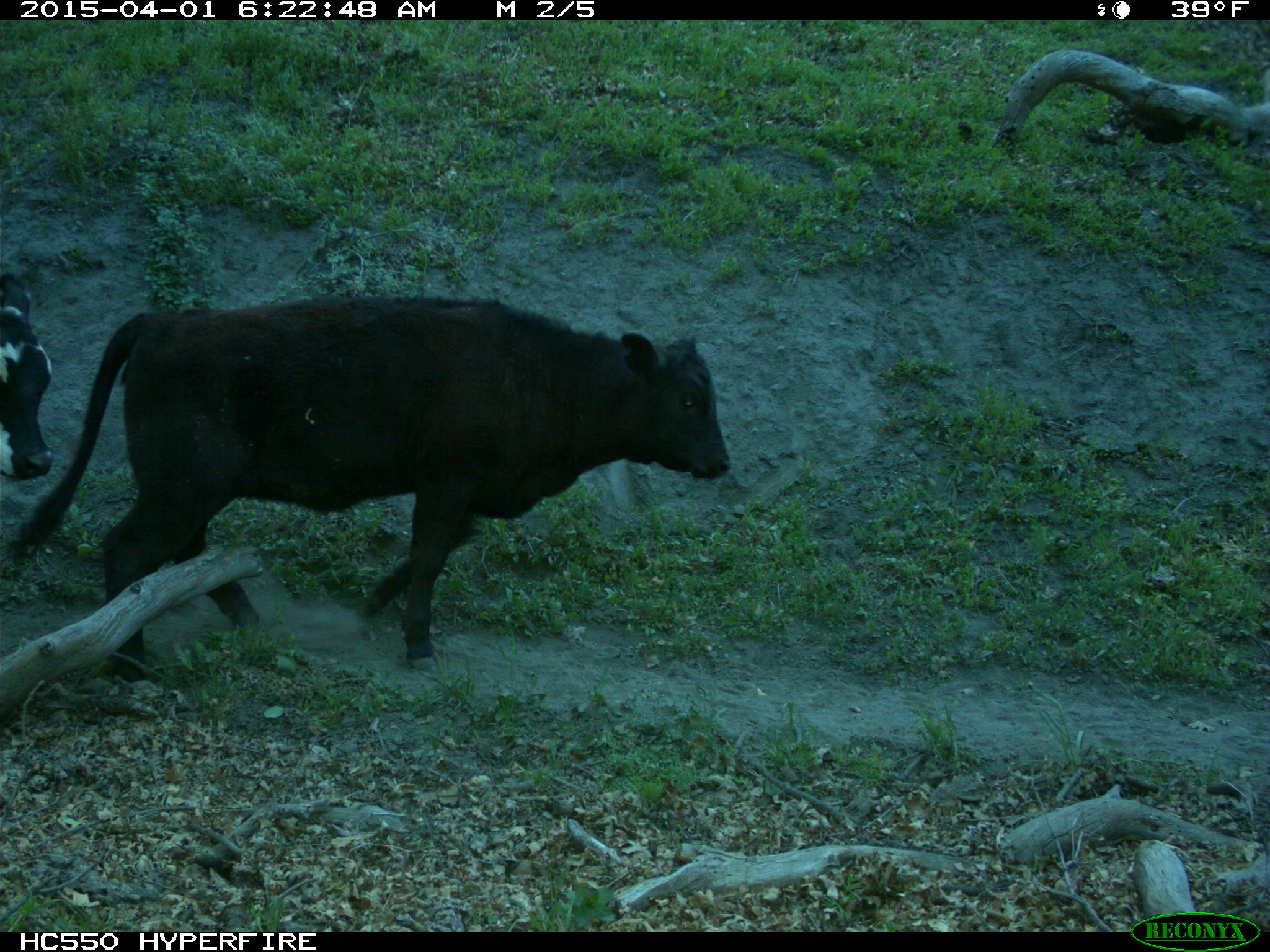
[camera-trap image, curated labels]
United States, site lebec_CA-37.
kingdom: Animalia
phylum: Chordata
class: Mammalia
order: Artiodactyla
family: Bovidae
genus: Bos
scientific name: Bos taurus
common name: domestic cow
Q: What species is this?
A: Bos taurus (domestic cow).